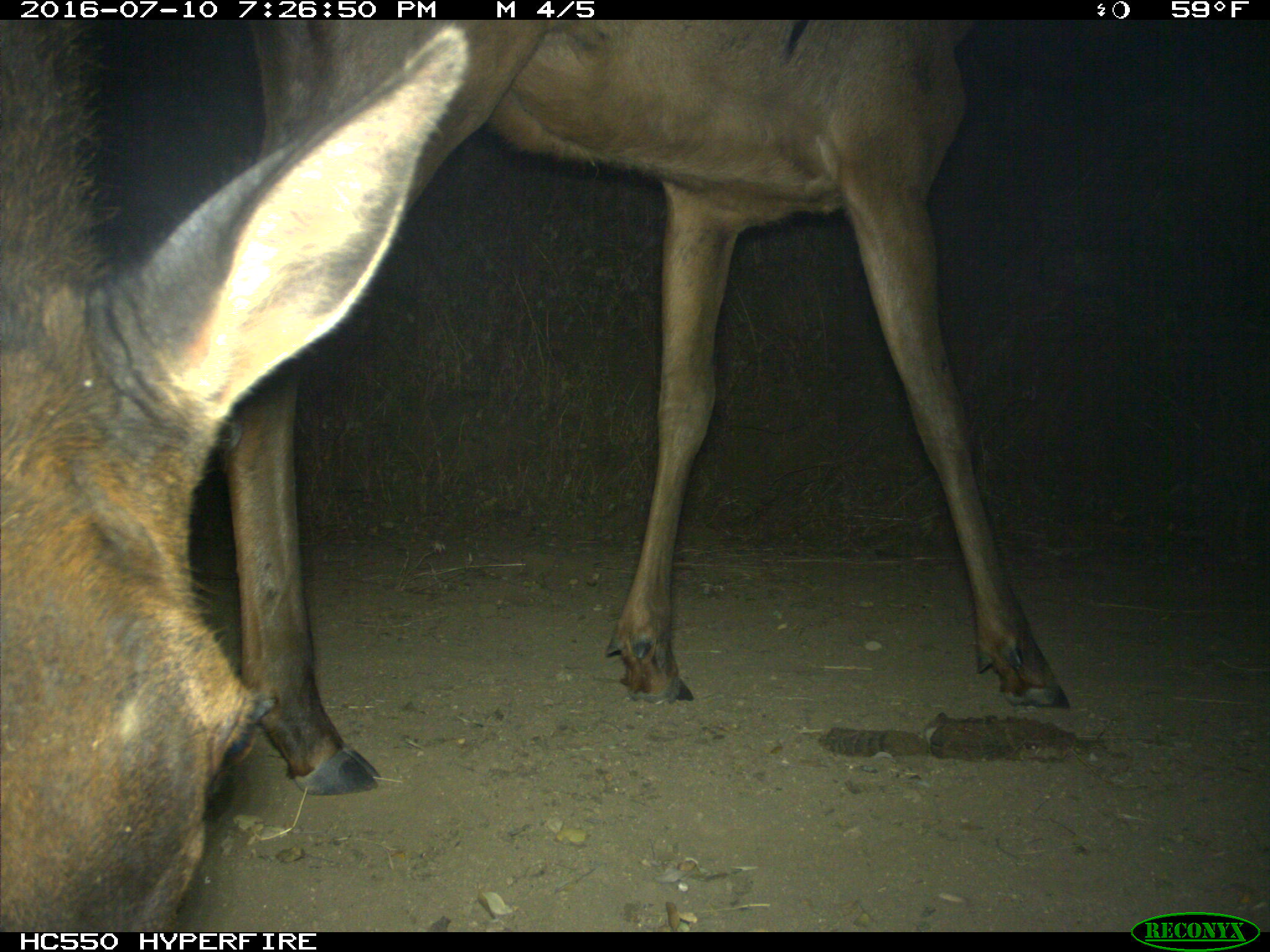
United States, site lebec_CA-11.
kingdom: Animalia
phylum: Chordata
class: Mammalia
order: Artiodactyla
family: Cervidae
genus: Cervus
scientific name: Cervus canadensis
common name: elk